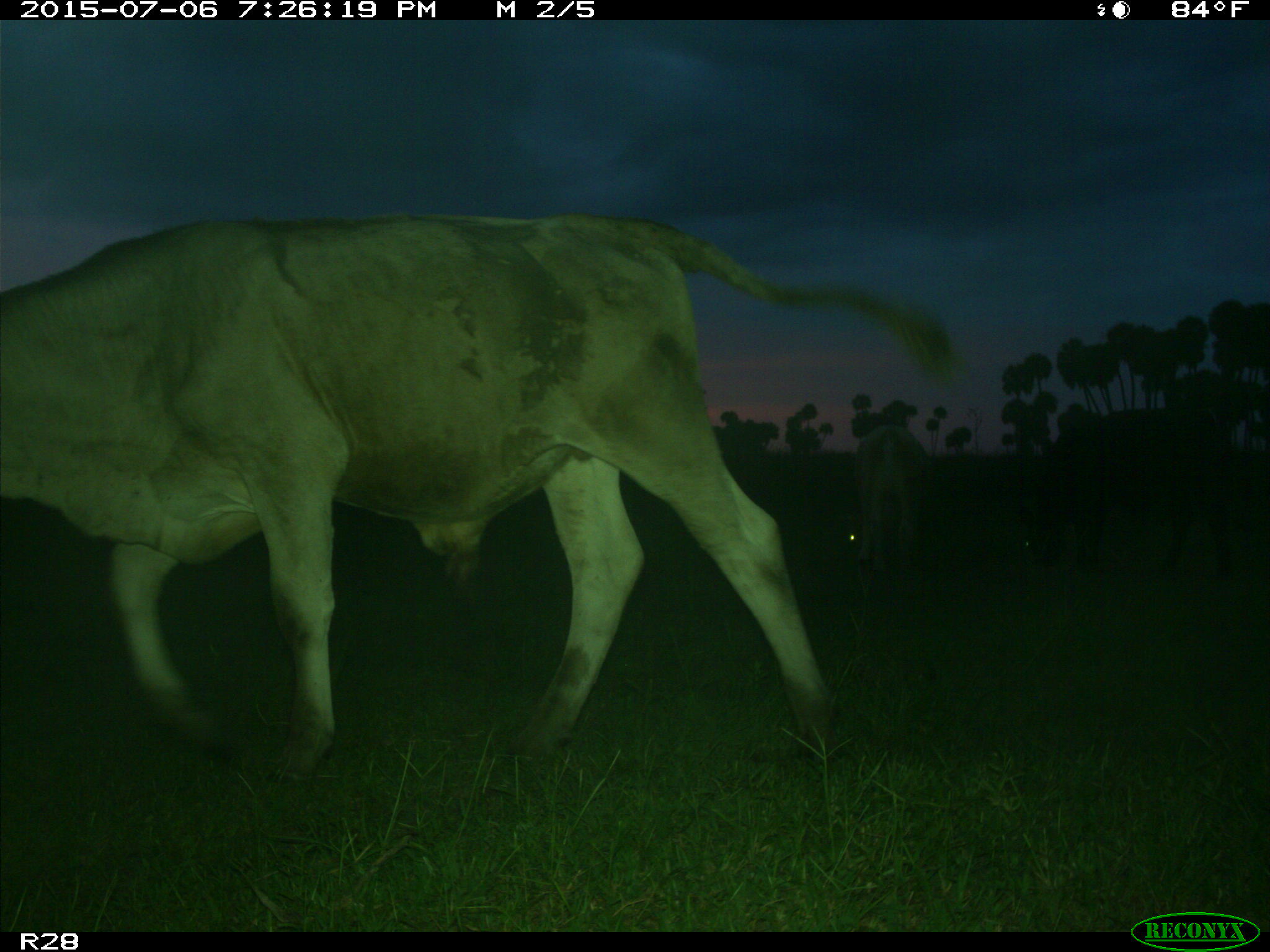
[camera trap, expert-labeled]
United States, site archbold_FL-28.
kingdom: Animalia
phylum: Chordata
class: Mammalia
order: Artiodactyla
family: Bovidae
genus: Bos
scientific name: Bos taurus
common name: domestic cow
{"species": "Bos taurus (domestic cow)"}